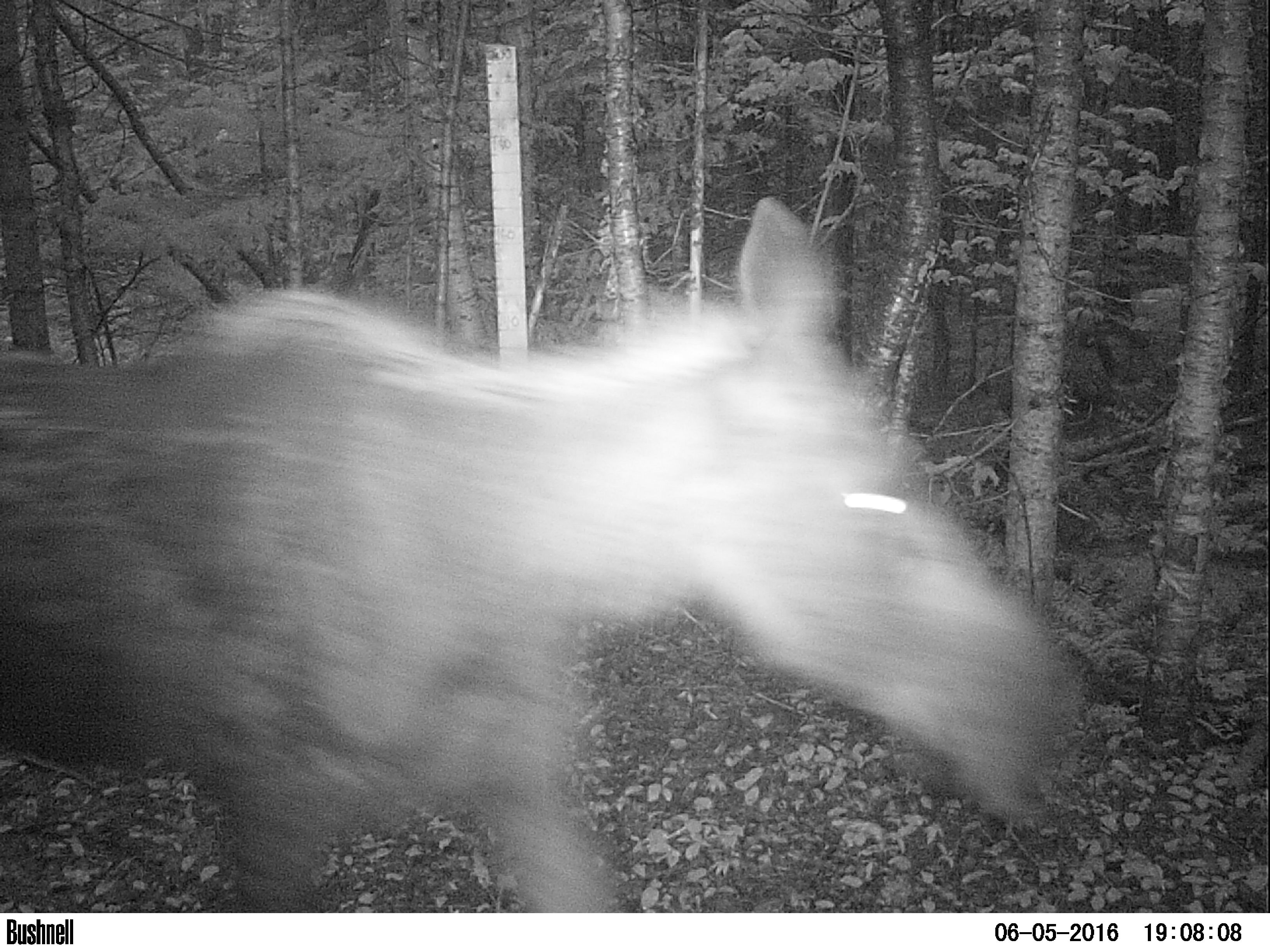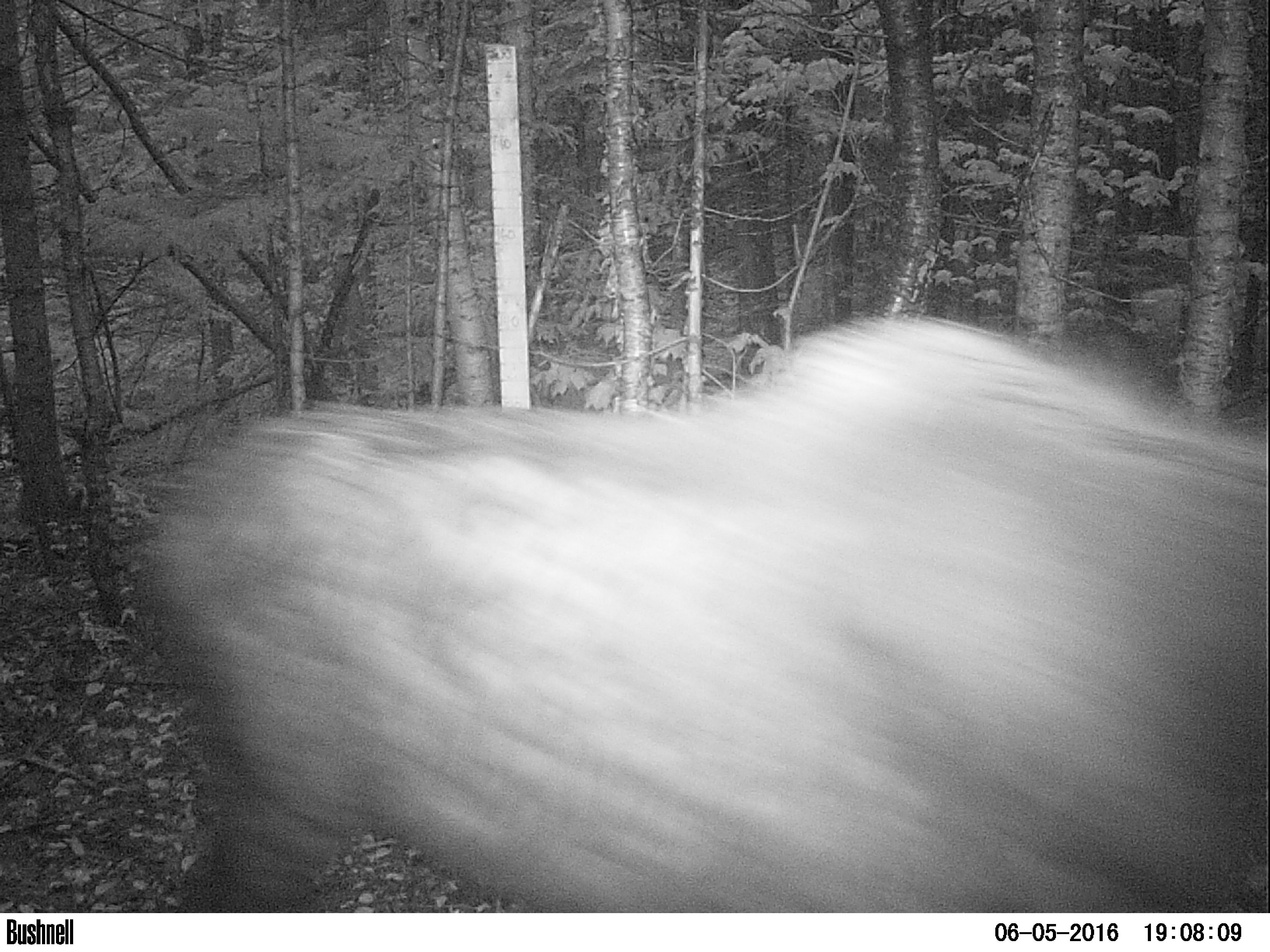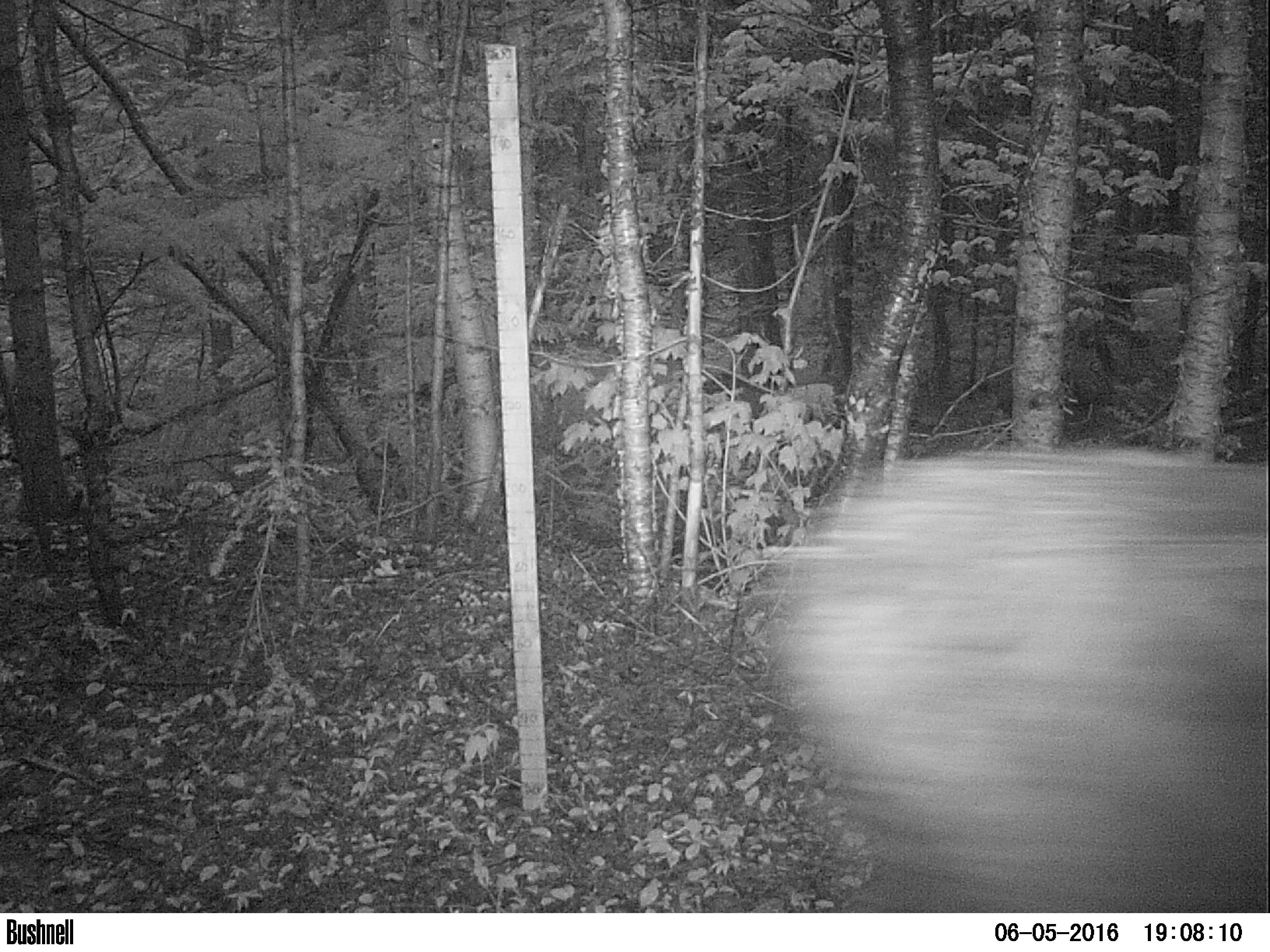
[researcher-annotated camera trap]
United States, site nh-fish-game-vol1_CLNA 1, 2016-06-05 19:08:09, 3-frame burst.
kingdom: Animalia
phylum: Chordata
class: Mammalia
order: Artiodactyla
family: Cervidae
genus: Alces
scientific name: Alces alces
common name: moose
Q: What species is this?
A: Moose (Alces alces).